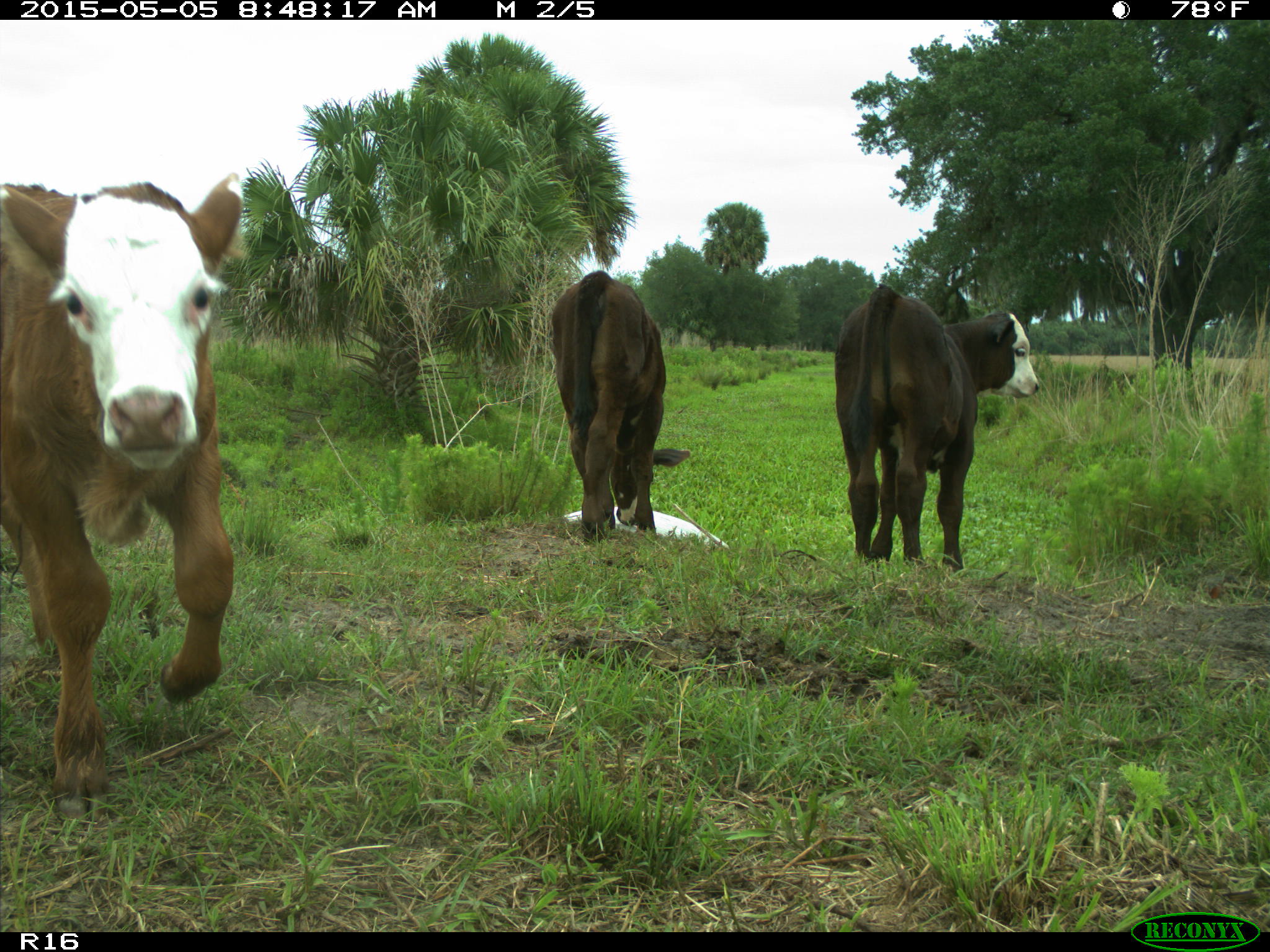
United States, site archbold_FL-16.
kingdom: Animalia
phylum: Chordata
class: Mammalia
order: Artiodactyla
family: Bovidae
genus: Bos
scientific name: Bos taurus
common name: domestic cow